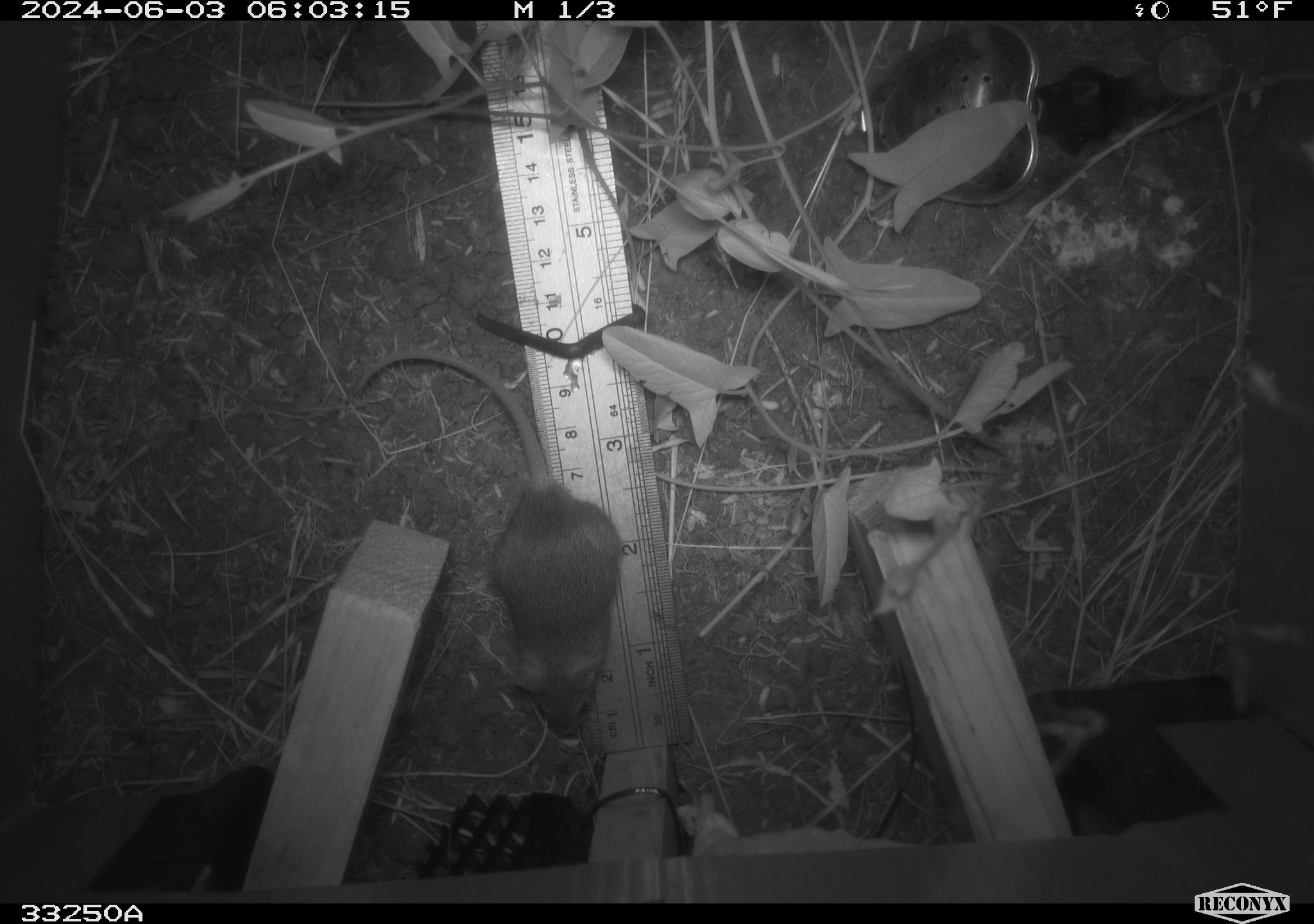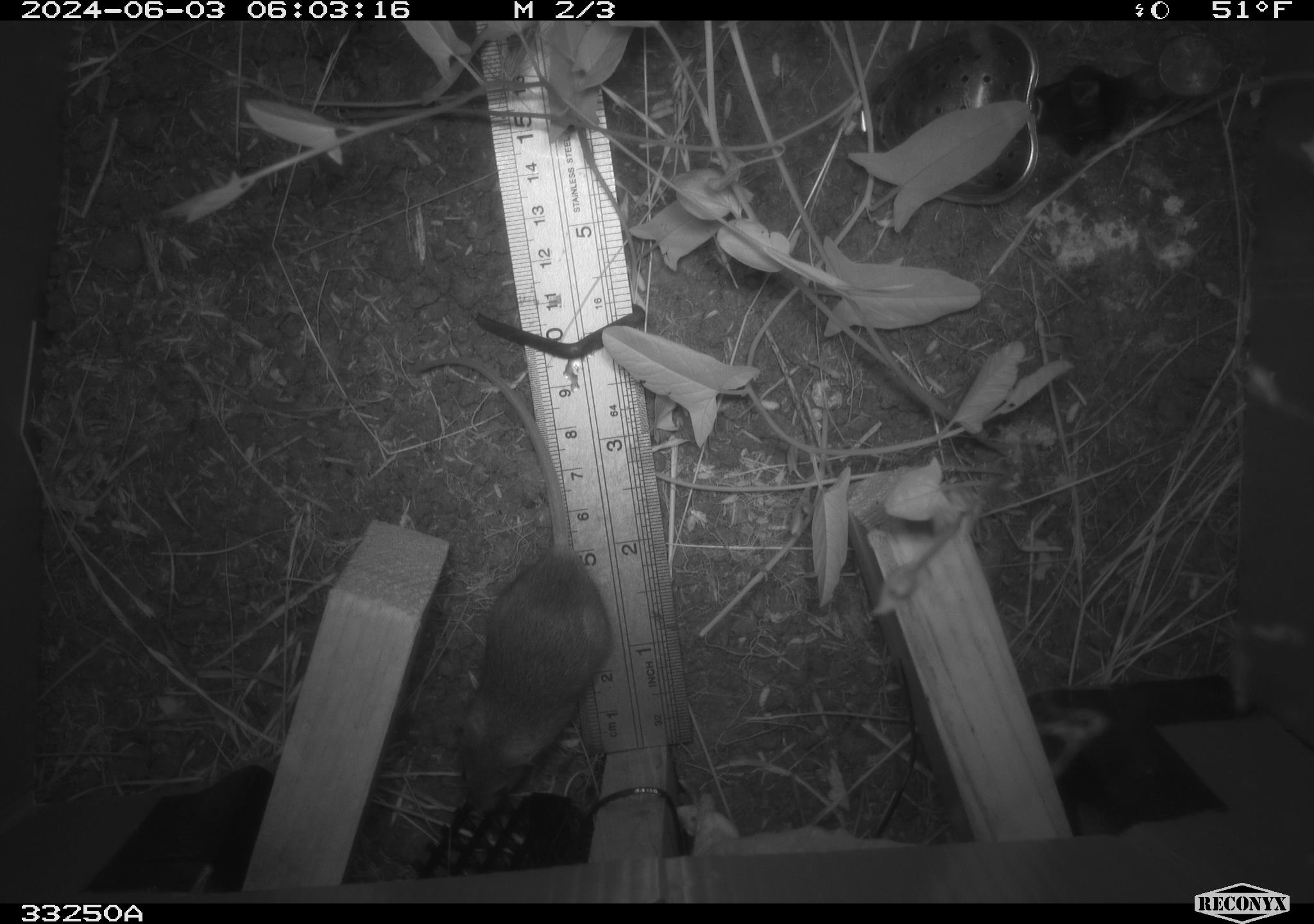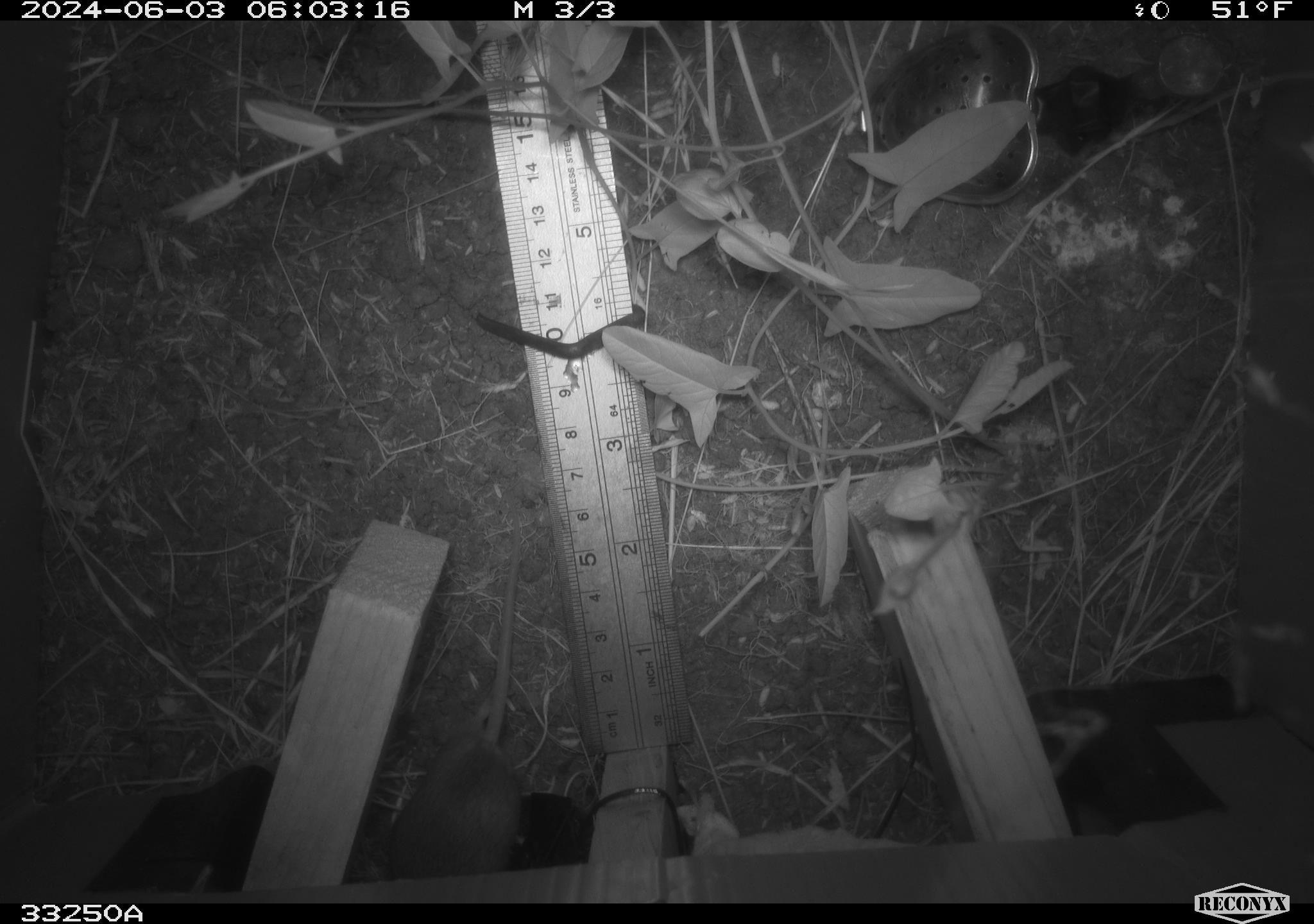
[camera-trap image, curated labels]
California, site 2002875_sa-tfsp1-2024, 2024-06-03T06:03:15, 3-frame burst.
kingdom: Animalia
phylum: Chordata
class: Mammalia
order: Rodentia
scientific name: Rodentia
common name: mouse species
Mouse species (Rodentia).